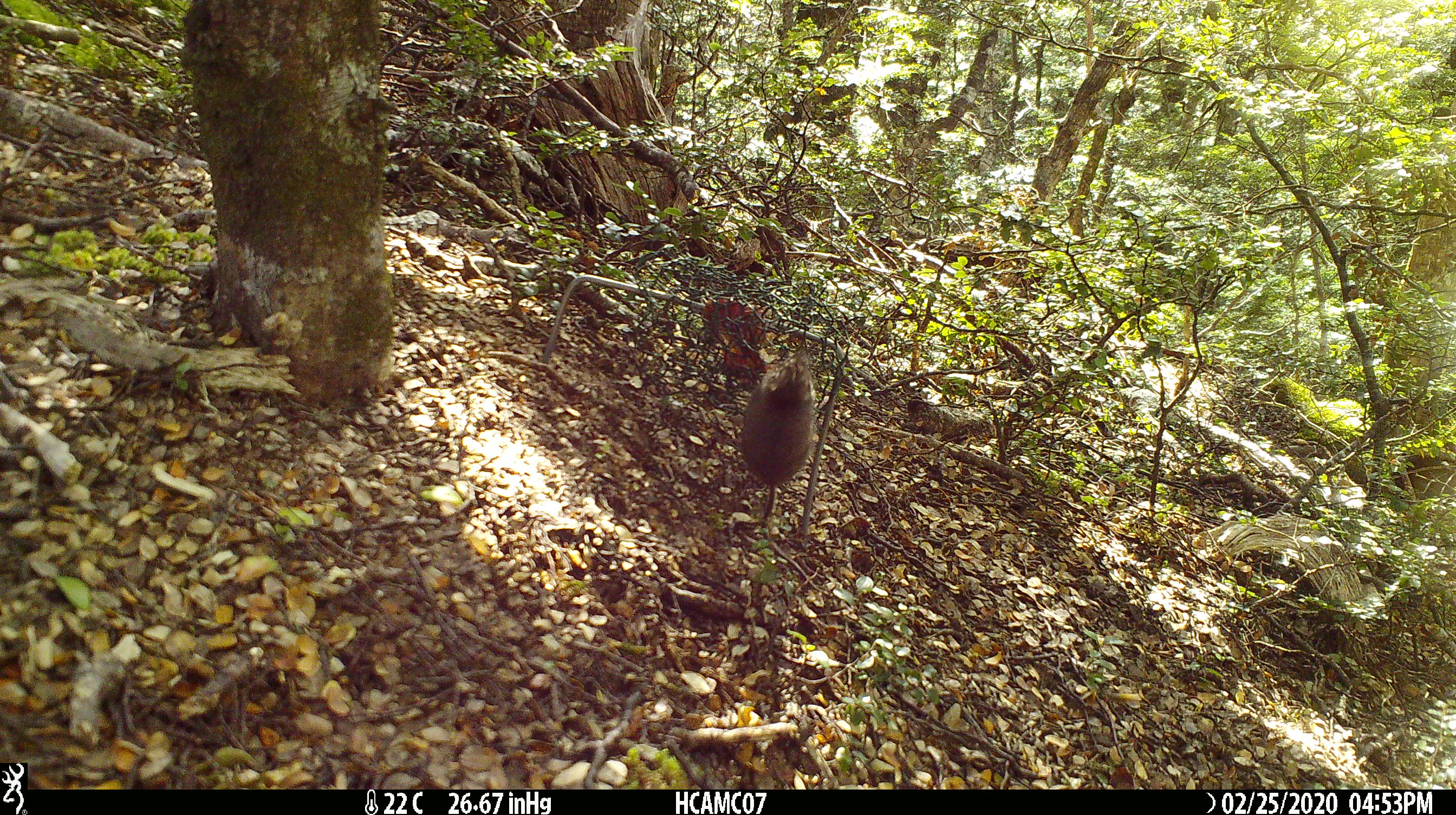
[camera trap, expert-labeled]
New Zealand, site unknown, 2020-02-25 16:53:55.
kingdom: Animalia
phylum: Chordata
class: Mammalia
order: Rodentia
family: Muridae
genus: Mus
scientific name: Mus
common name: mouse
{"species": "mouse (Mus)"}